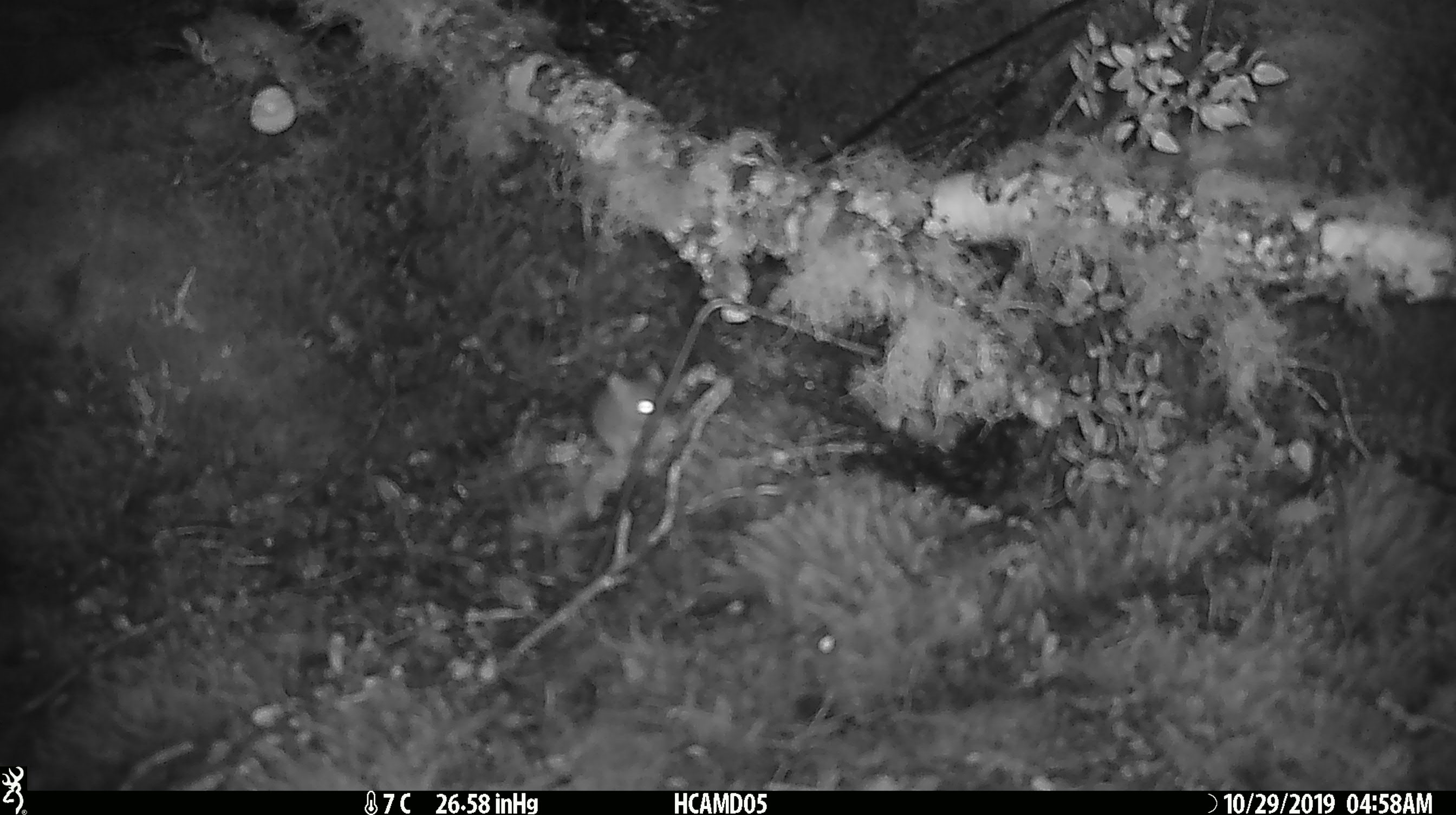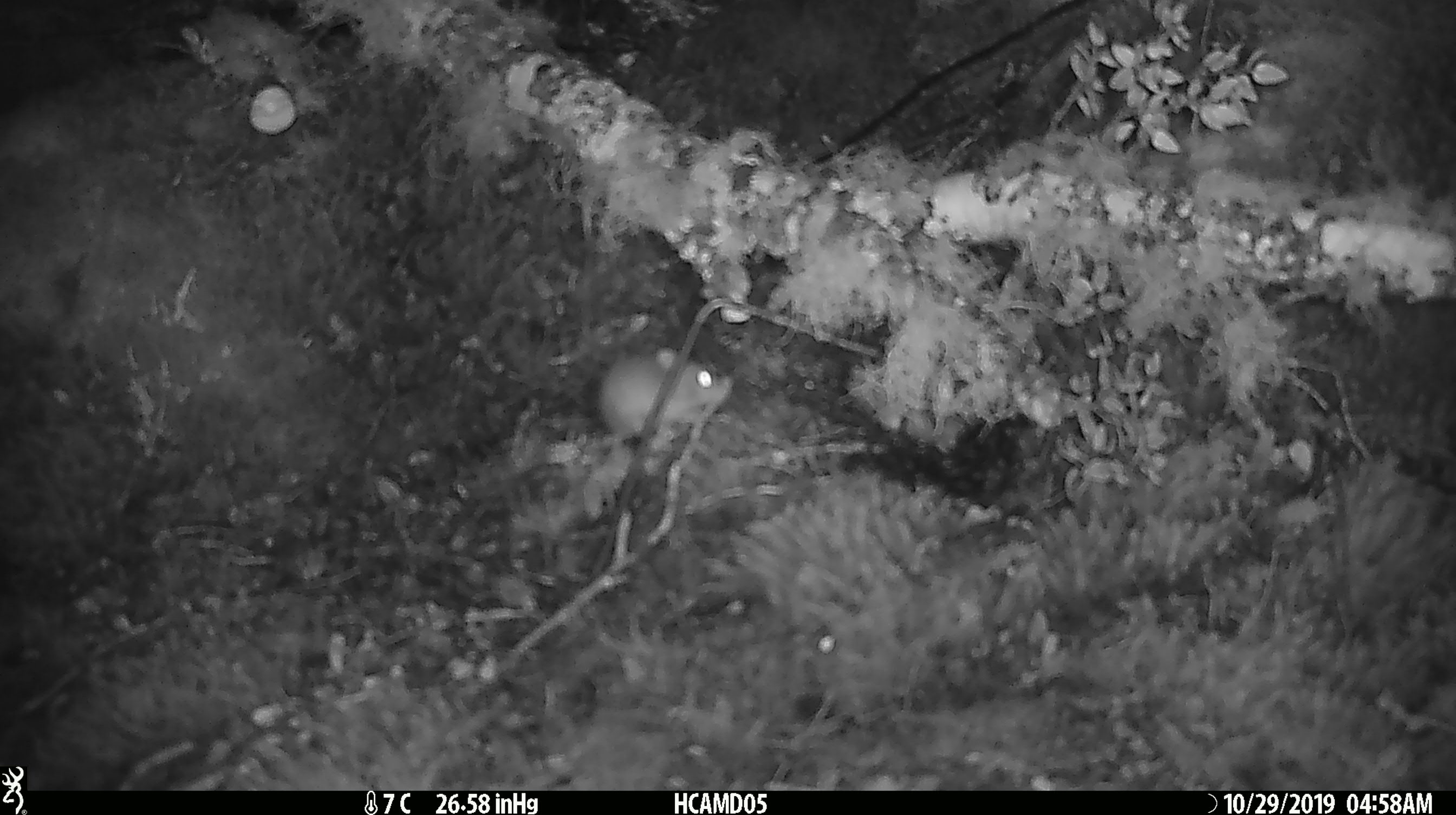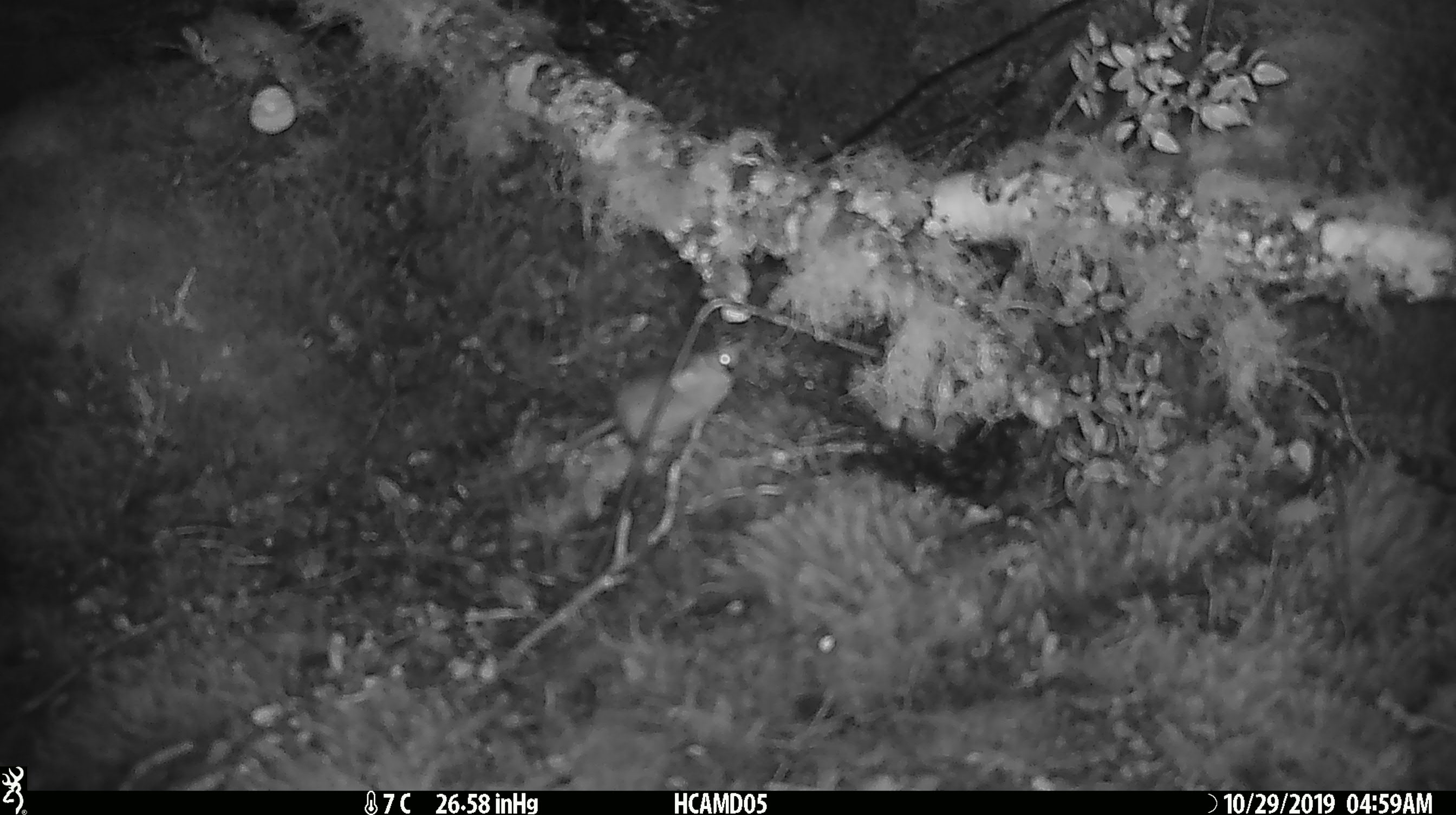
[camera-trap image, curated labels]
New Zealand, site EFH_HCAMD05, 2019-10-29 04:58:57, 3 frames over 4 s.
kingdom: Animalia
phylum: Chordata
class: Mammalia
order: Rodentia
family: Muridae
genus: Mus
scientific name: Mus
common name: mouse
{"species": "mouse (Mus)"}